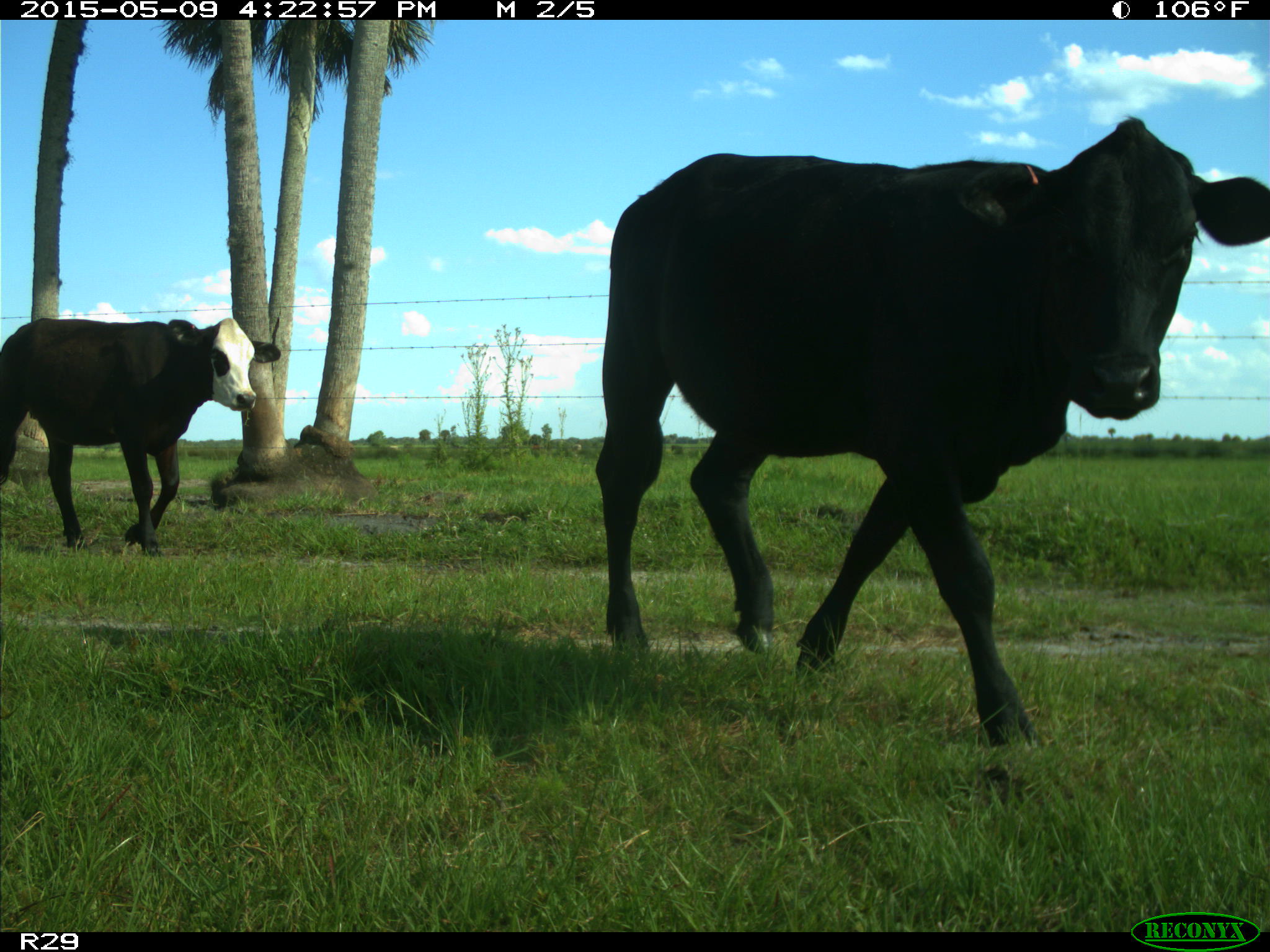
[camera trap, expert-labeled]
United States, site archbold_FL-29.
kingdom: Animalia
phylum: Chordata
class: Mammalia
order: Artiodactyla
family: Bovidae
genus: Bos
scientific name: Bos taurus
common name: domestic cow